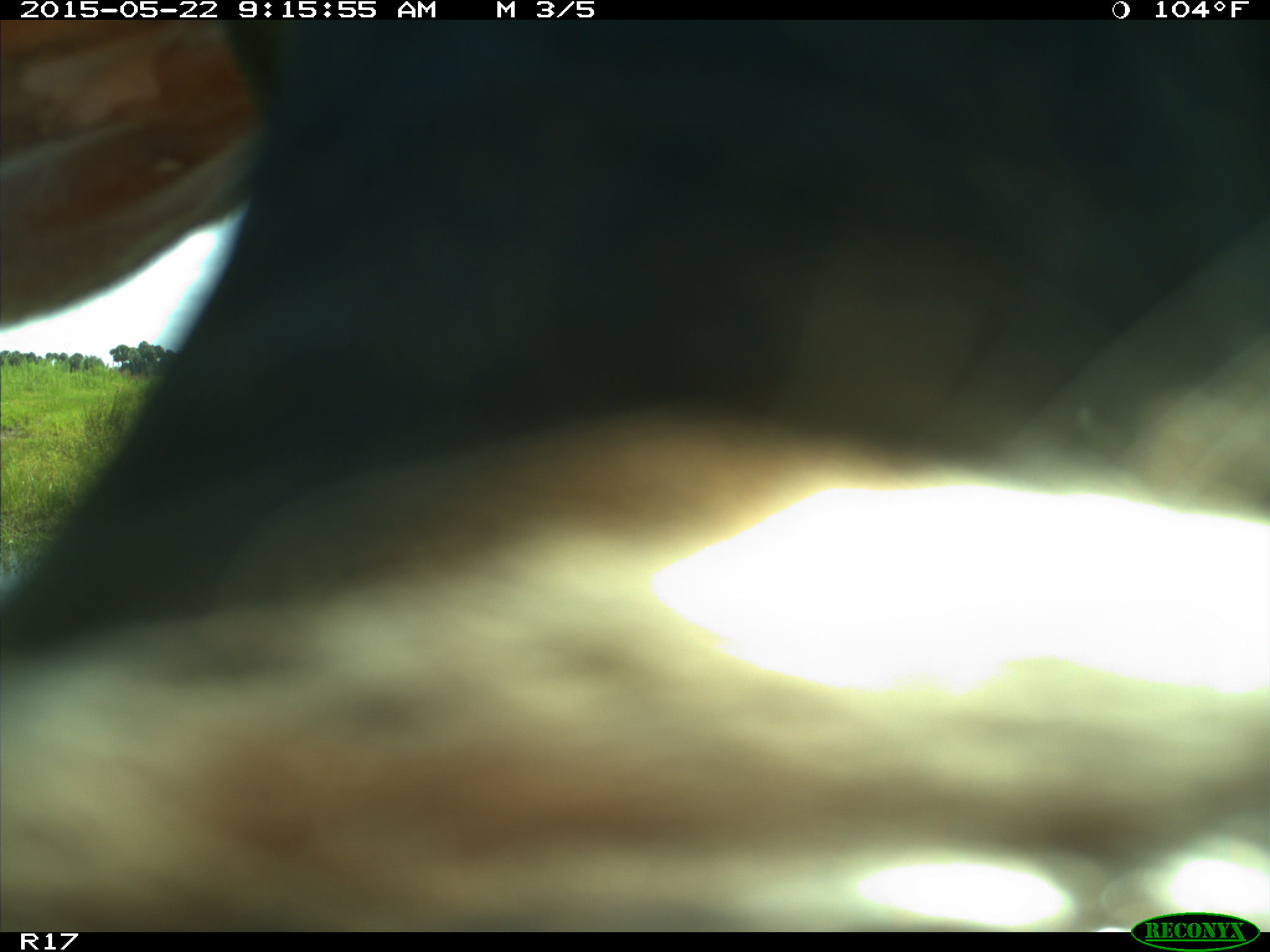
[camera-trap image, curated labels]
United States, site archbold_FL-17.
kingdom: Animalia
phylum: Chordata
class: Mammalia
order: Artiodactyla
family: Bovidae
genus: Bos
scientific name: Bos taurus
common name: domestic cow